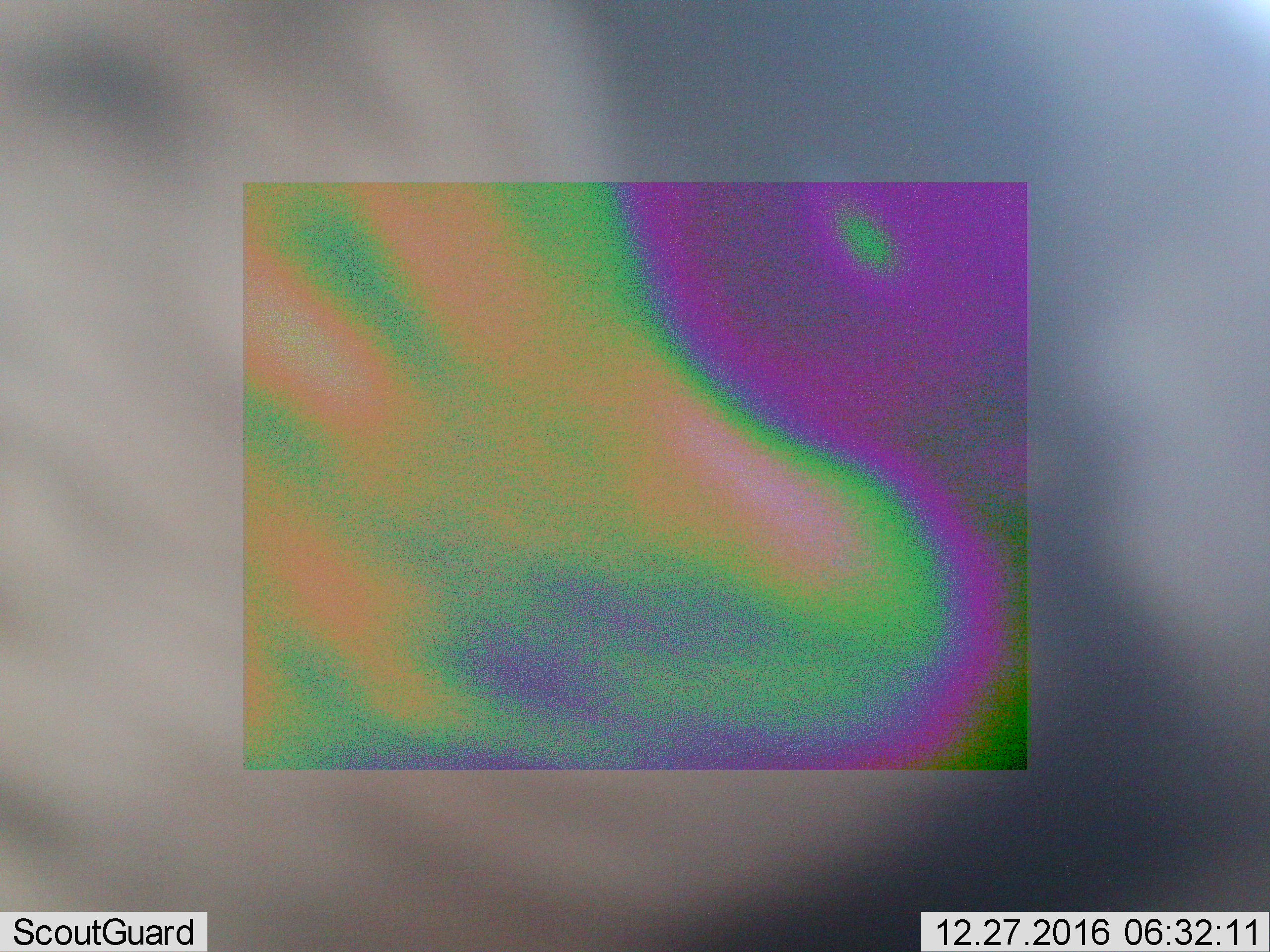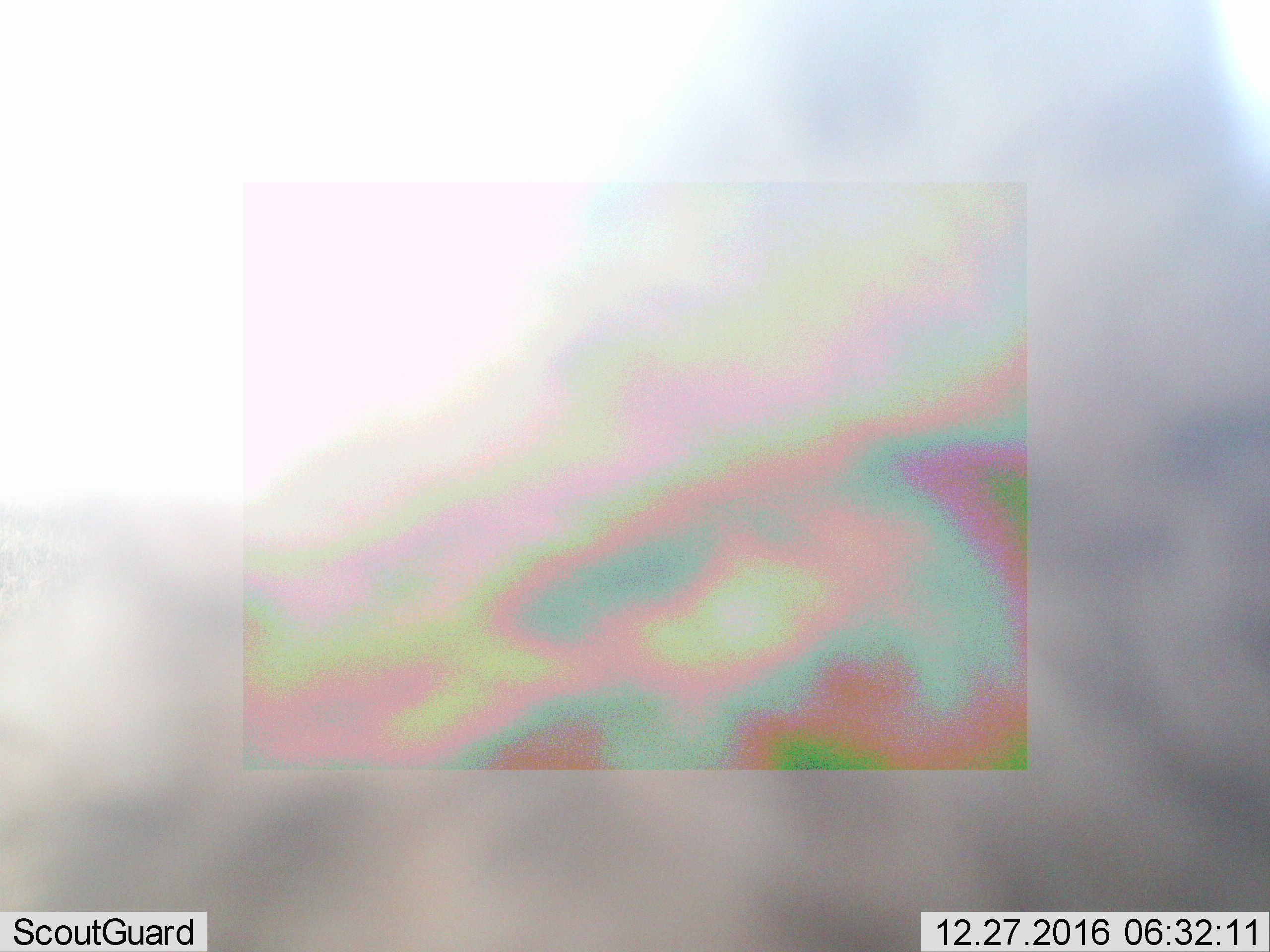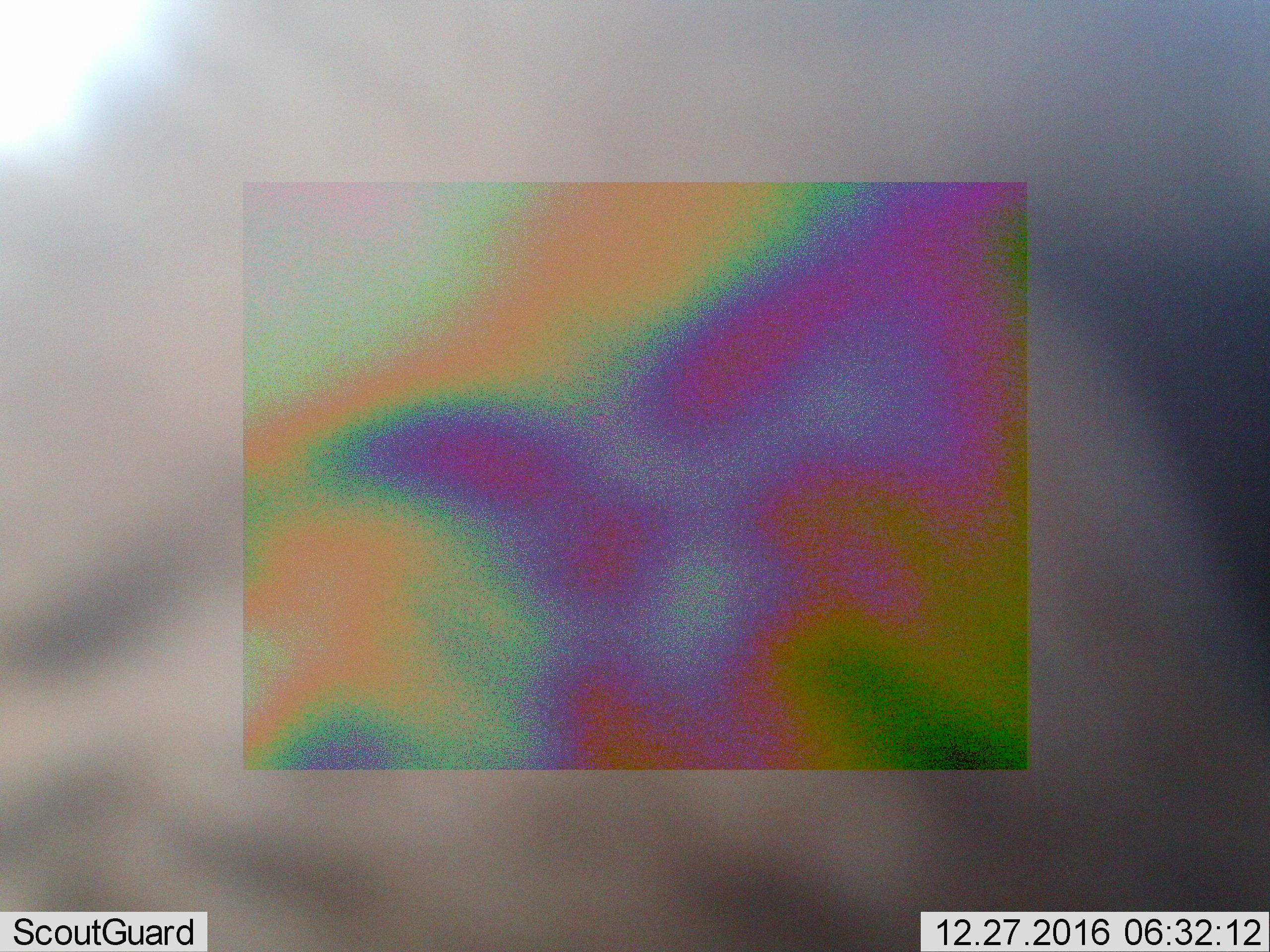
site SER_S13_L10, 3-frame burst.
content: unidentified animal